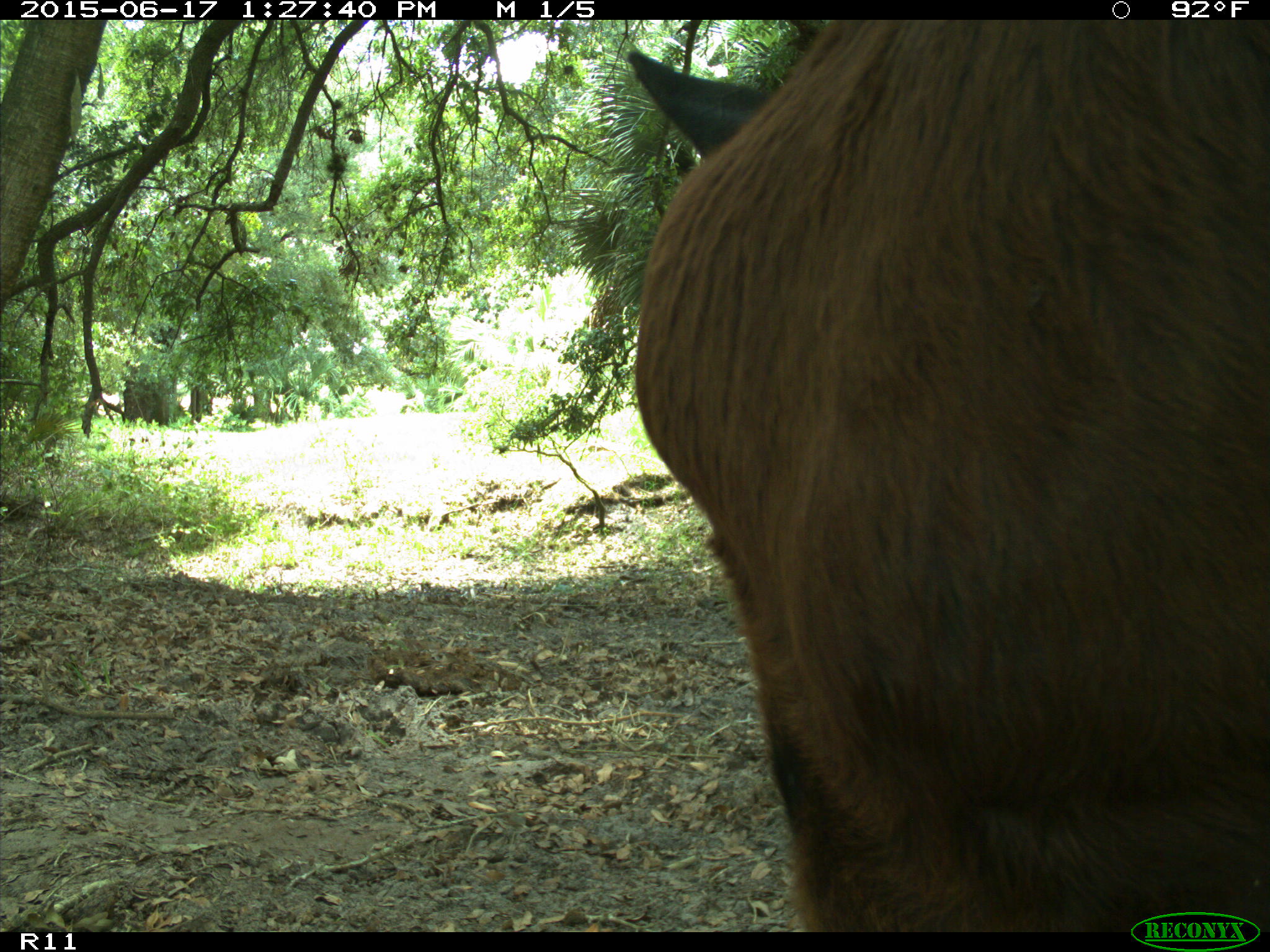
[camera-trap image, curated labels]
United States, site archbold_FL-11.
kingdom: Animalia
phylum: Chordata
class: Mammalia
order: Artiodactyla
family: Bovidae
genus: Bos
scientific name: Bos taurus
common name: domestic cow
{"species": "Bos taurus (domestic cow)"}